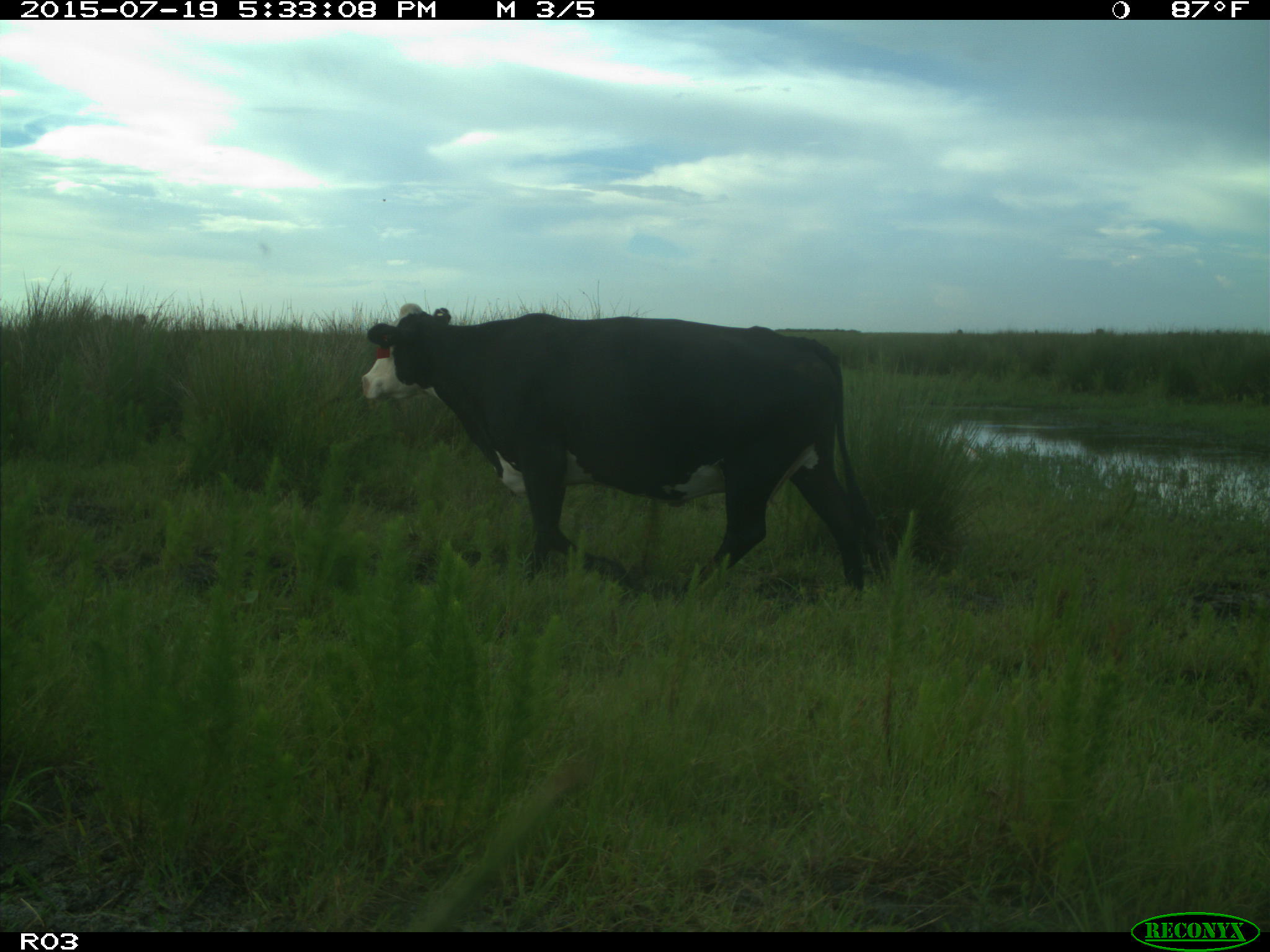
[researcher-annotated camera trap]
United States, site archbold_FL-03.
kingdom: Animalia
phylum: Chordata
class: Mammalia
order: Artiodactyla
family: Bovidae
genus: Bos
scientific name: Bos taurus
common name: domestic cow